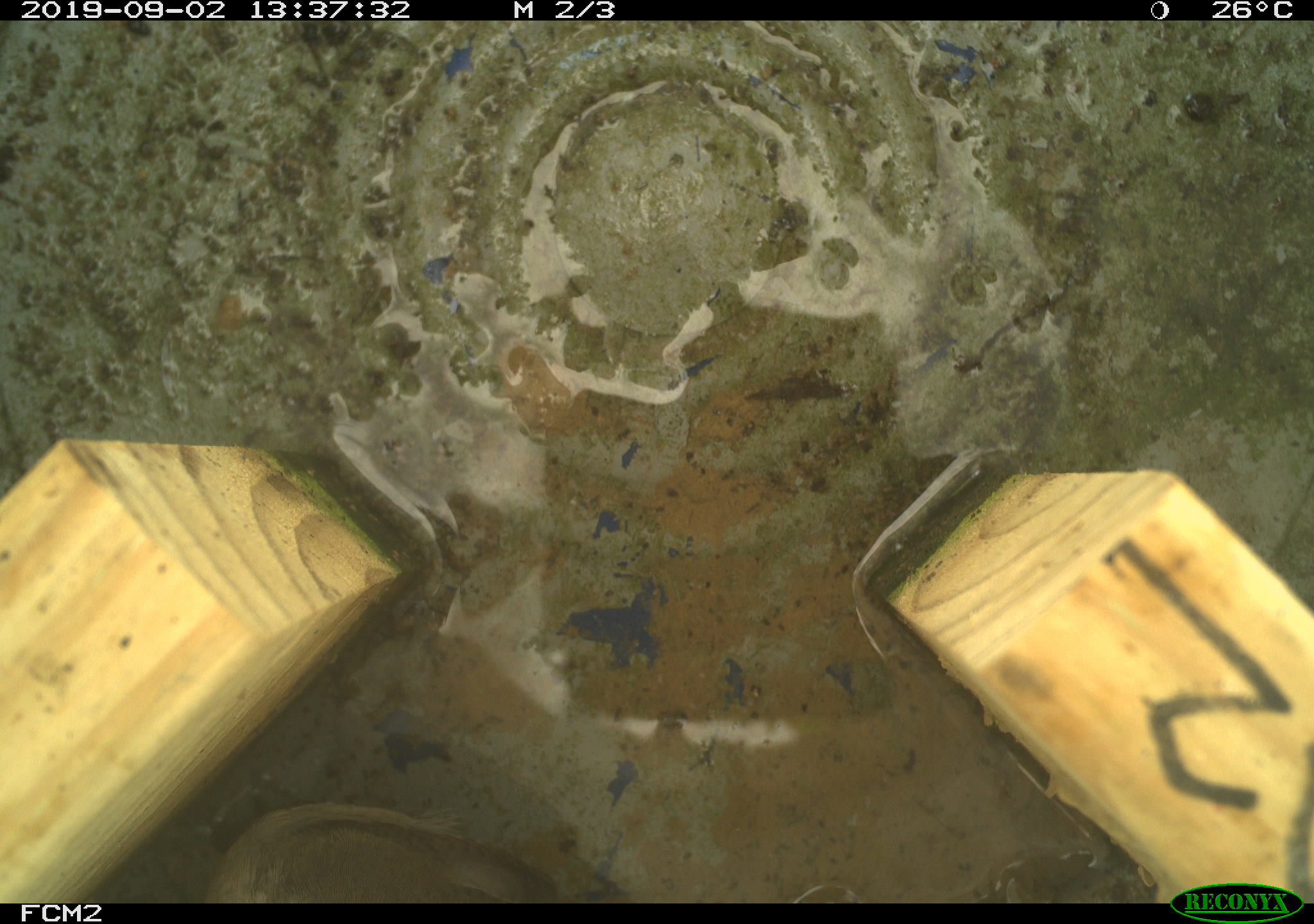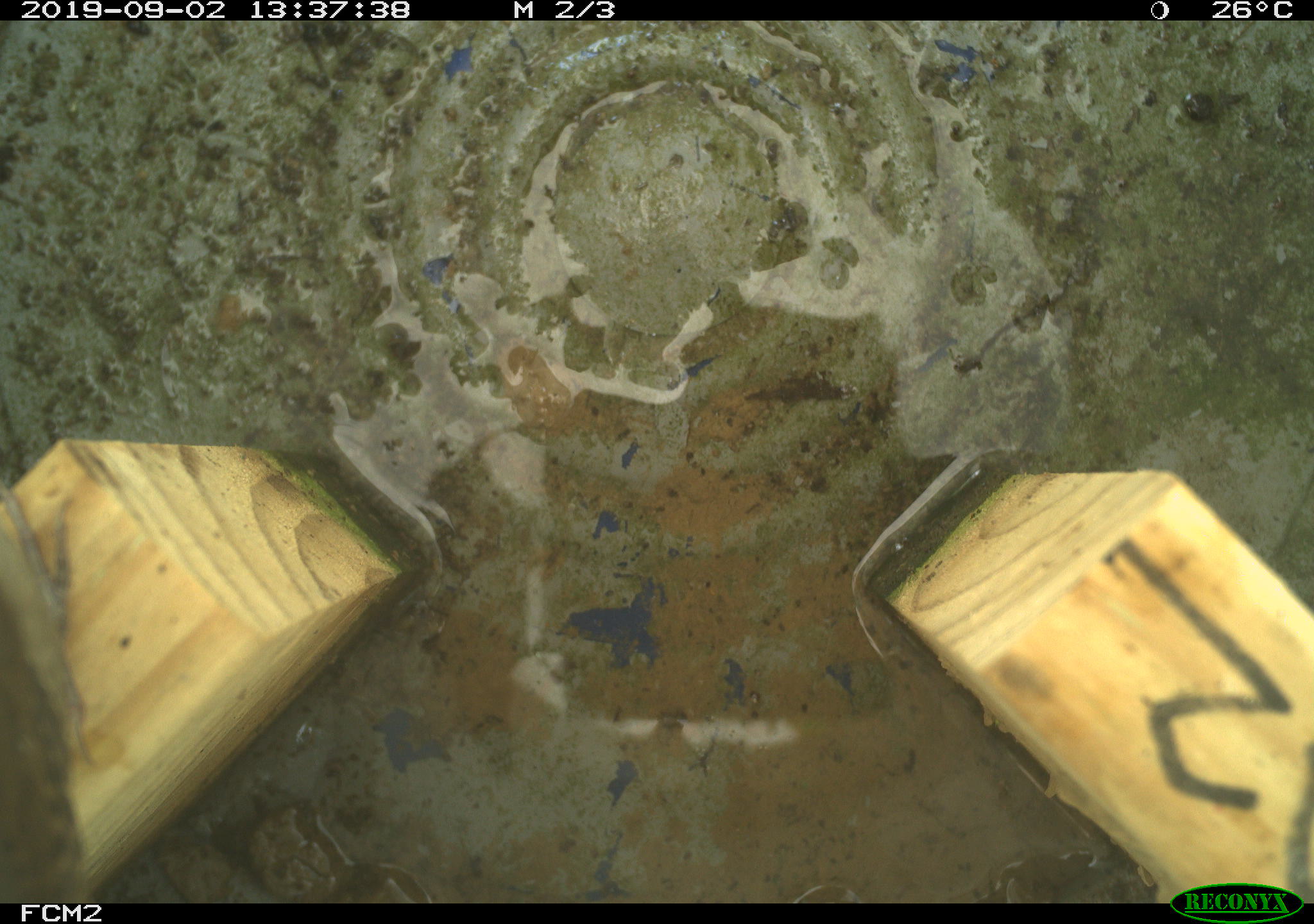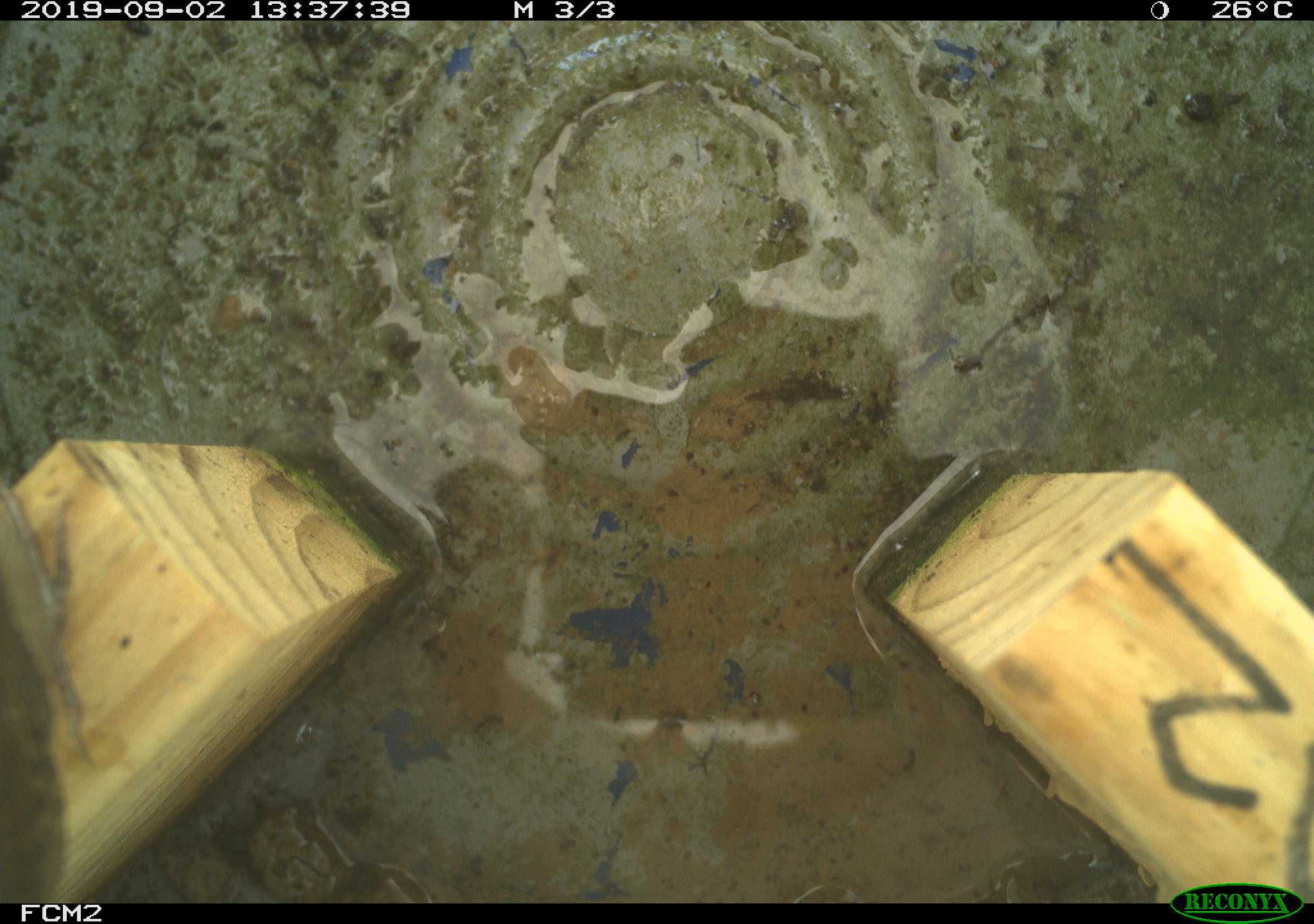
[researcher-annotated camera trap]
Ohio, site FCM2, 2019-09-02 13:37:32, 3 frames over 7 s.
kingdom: Animalia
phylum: Chordata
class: Aves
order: Passeriformes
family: Troglodytidae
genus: Troglodytes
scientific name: Troglodytes aedon aedon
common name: northern house wren